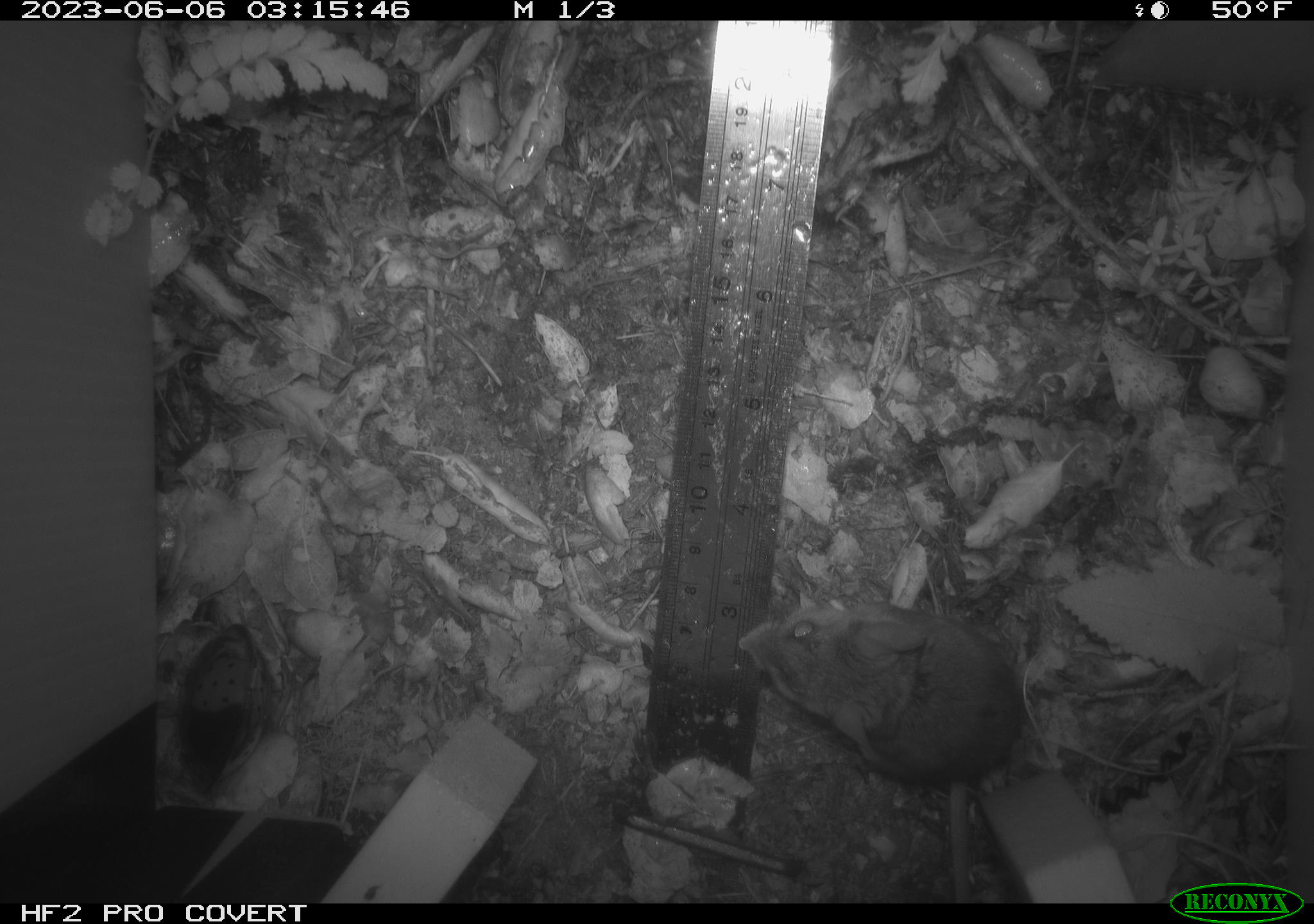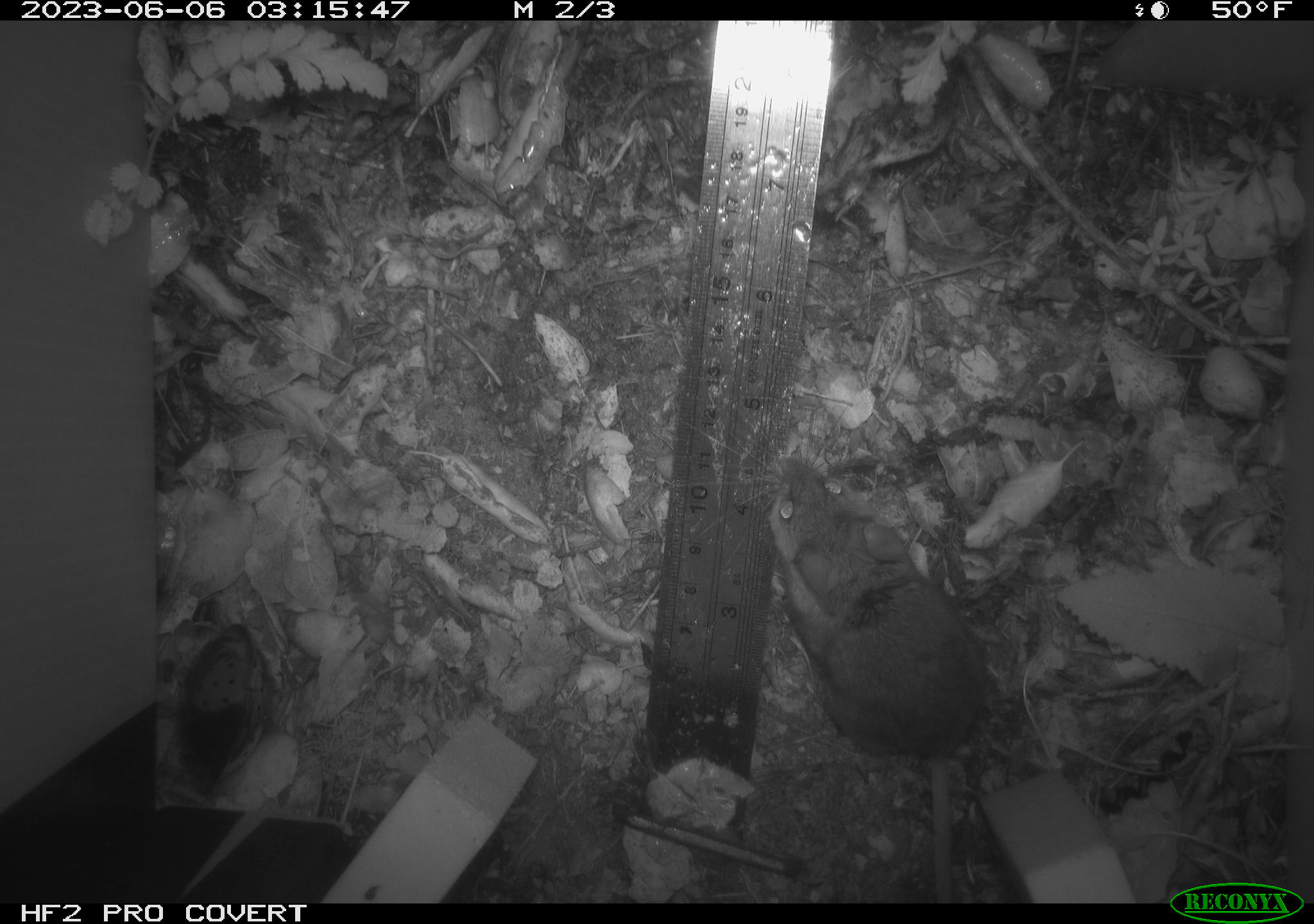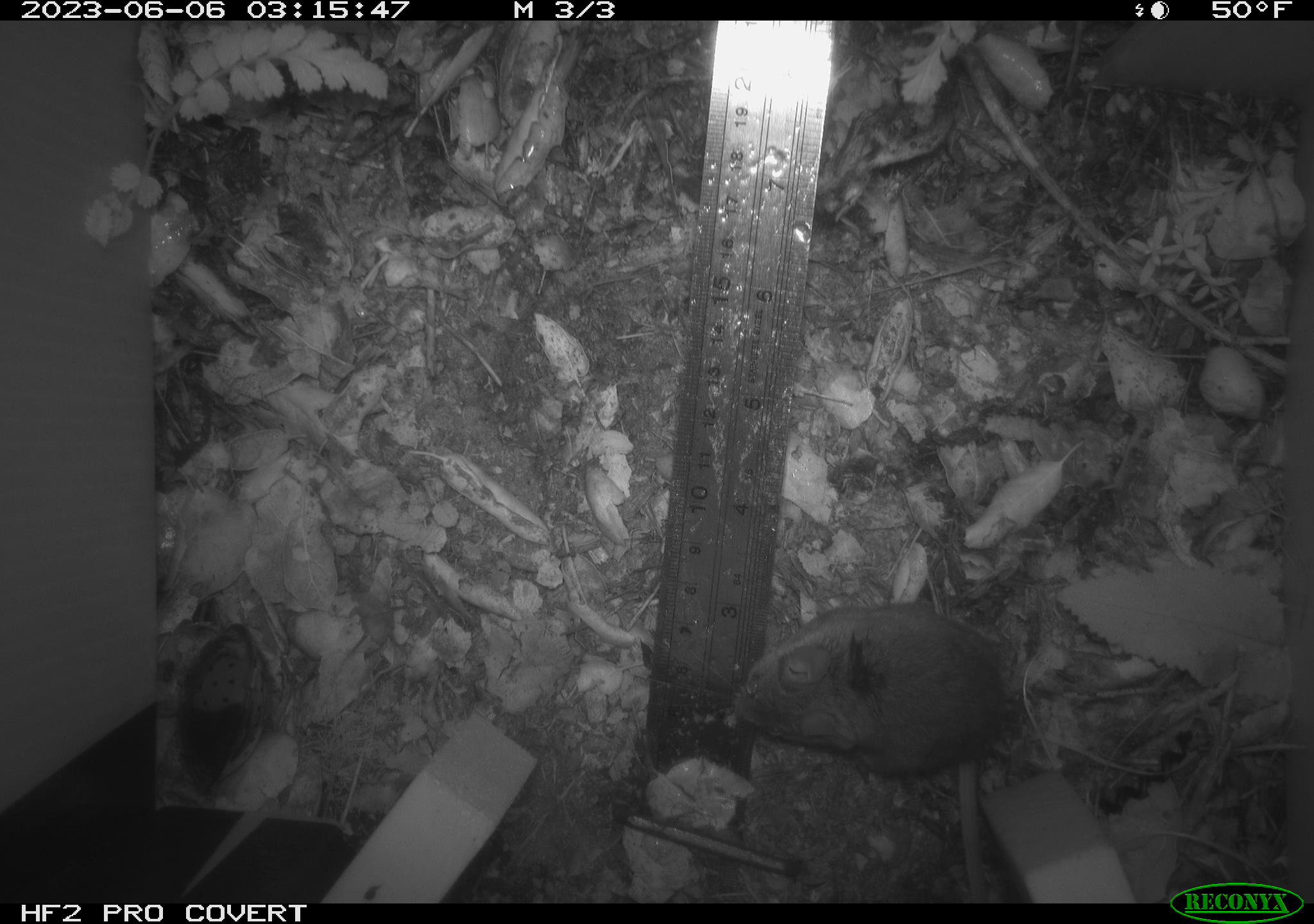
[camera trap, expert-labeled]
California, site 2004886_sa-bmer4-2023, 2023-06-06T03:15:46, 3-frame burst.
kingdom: Animalia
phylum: Chordata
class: Mammalia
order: Rodentia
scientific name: Rodentia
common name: mouse species